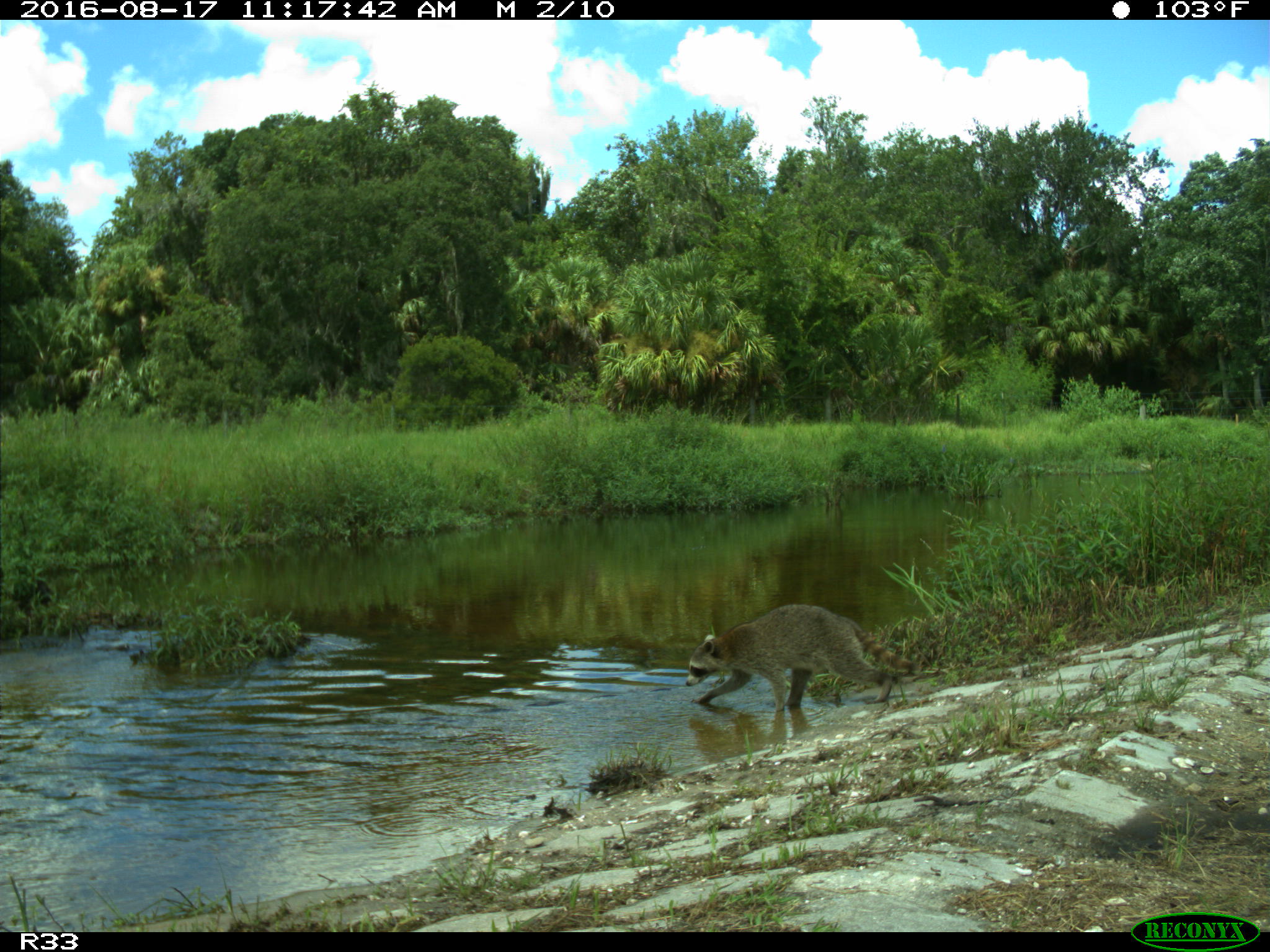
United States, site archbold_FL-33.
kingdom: Animalia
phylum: Chordata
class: Mammalia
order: Carnivora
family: Procyonidae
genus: Procyon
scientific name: Procyon lotor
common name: common raccoon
Procyon lotor (common raccoon).